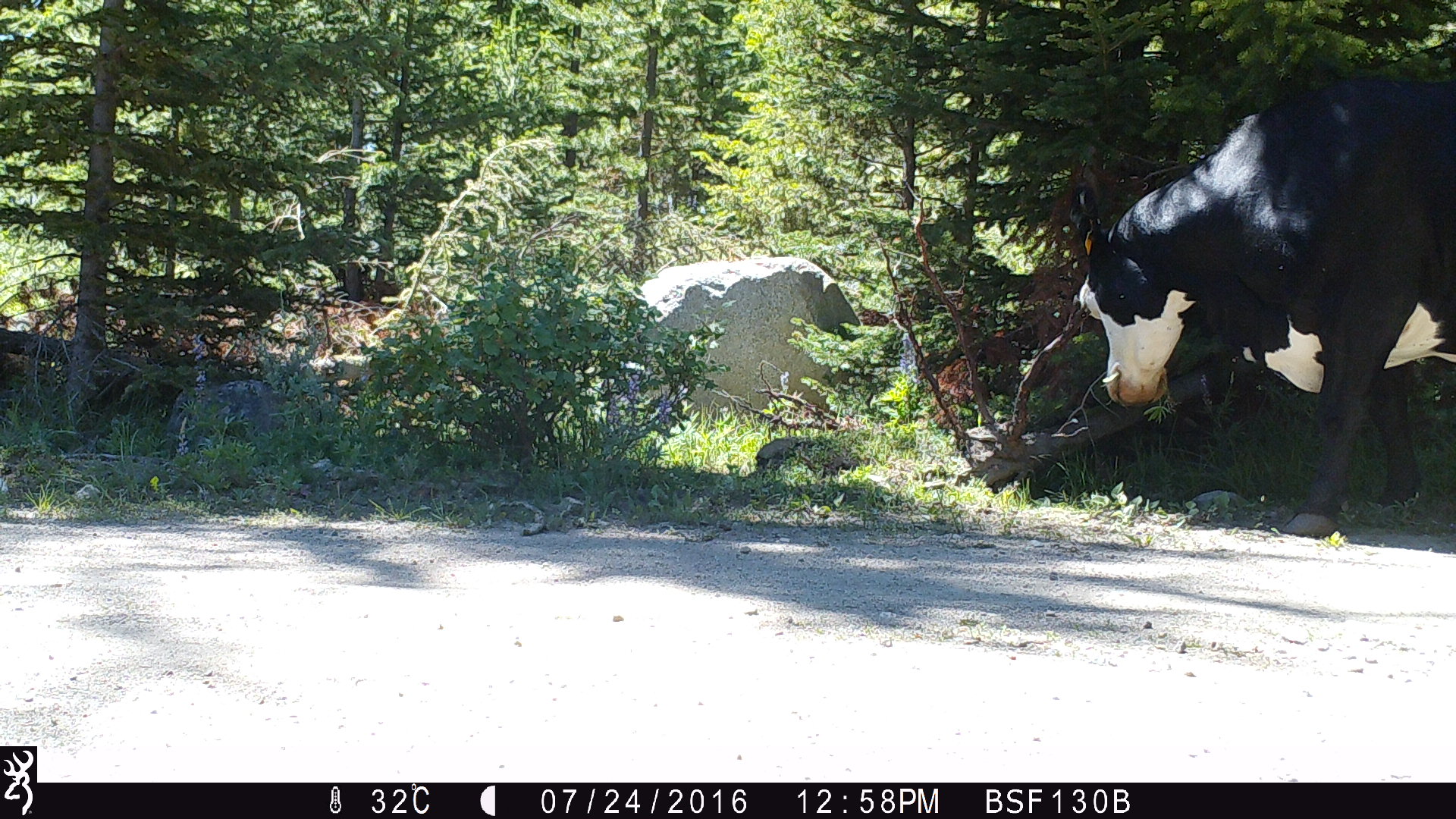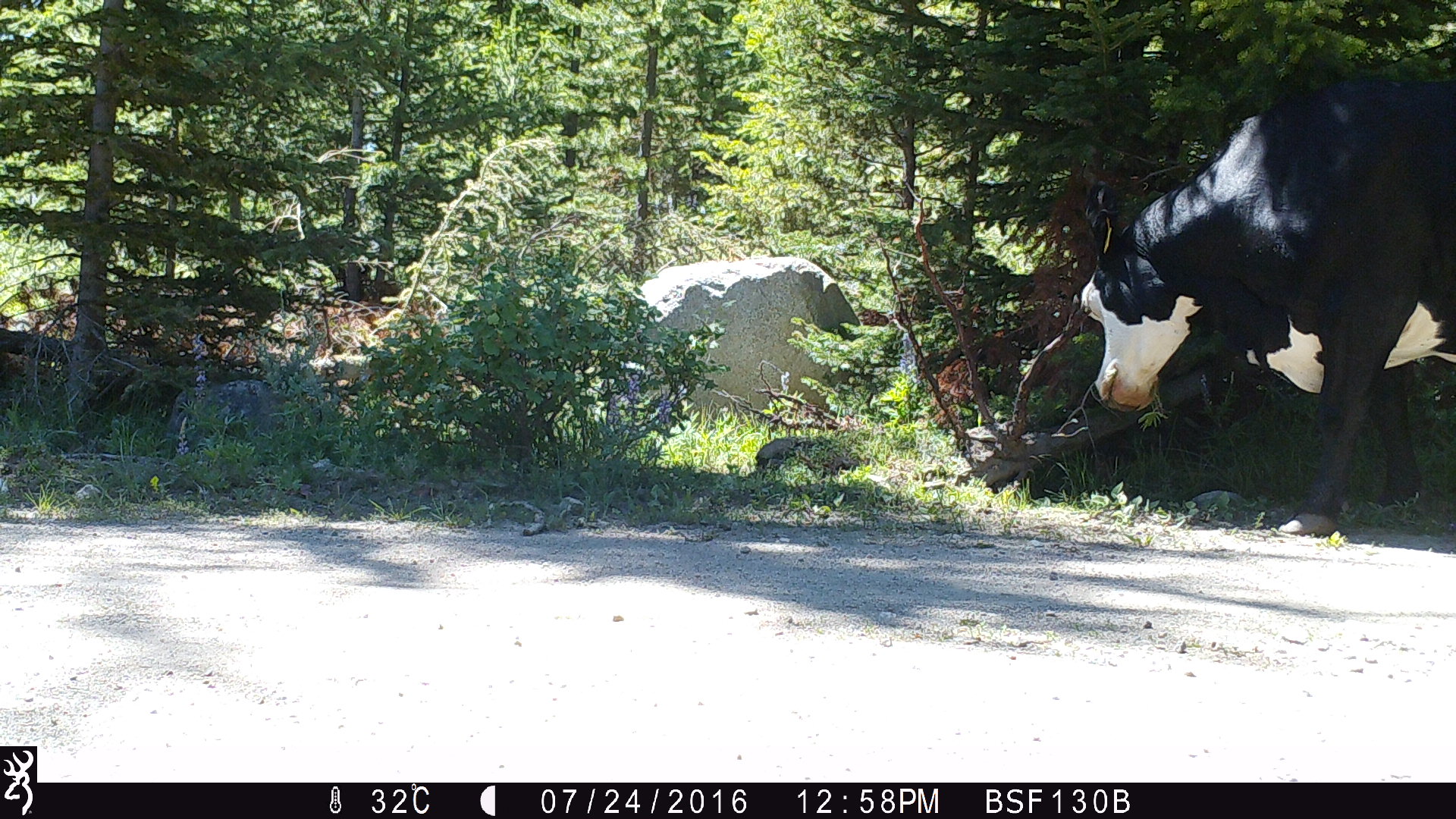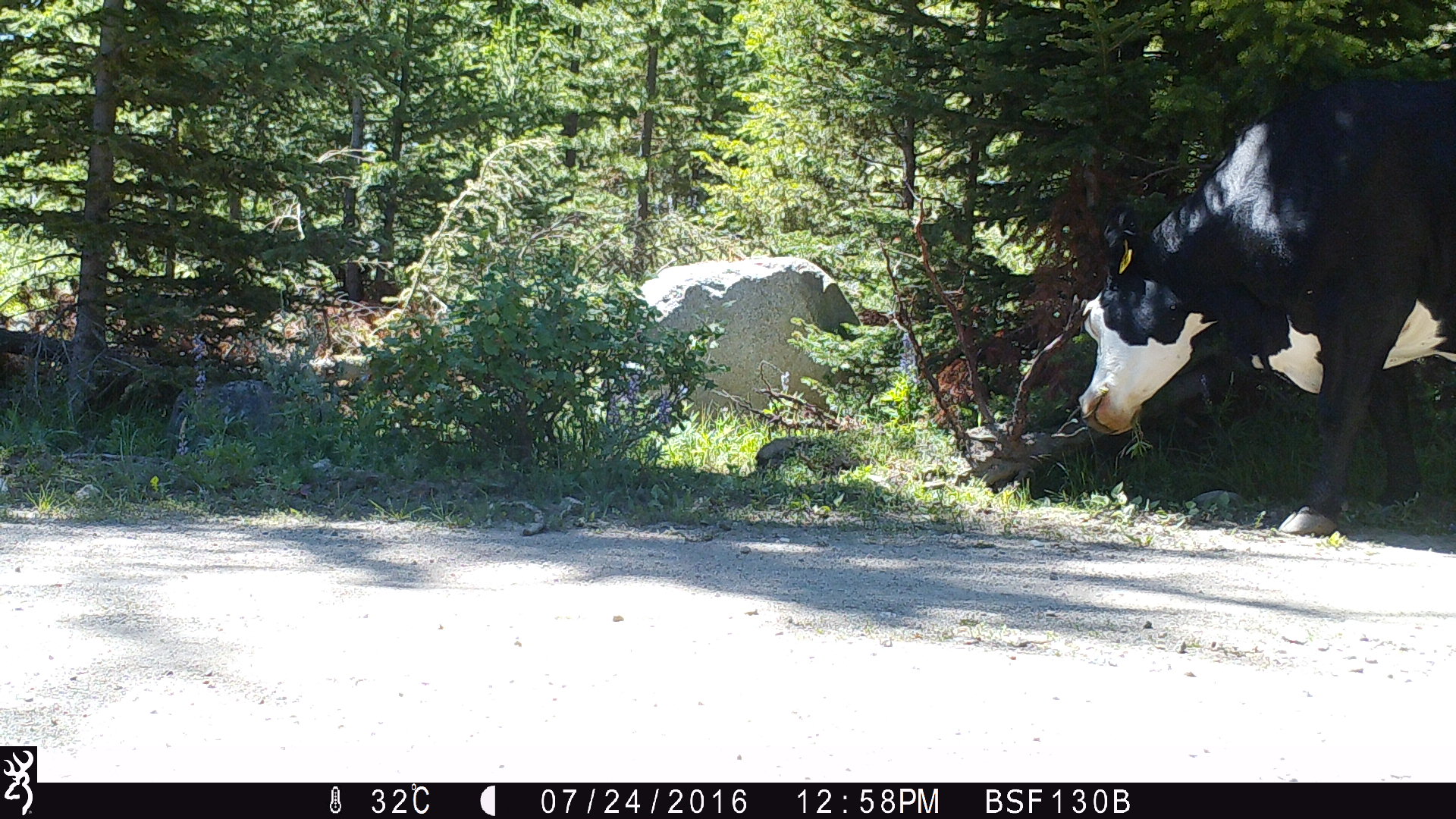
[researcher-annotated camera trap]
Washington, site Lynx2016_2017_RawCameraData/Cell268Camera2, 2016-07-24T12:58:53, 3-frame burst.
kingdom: Animalia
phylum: Chordata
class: Mammalia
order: Artiodactyla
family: Bovidae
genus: Bos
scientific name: Bos taurus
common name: domestic cattle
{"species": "domestic cattle (Bos taurus)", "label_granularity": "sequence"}